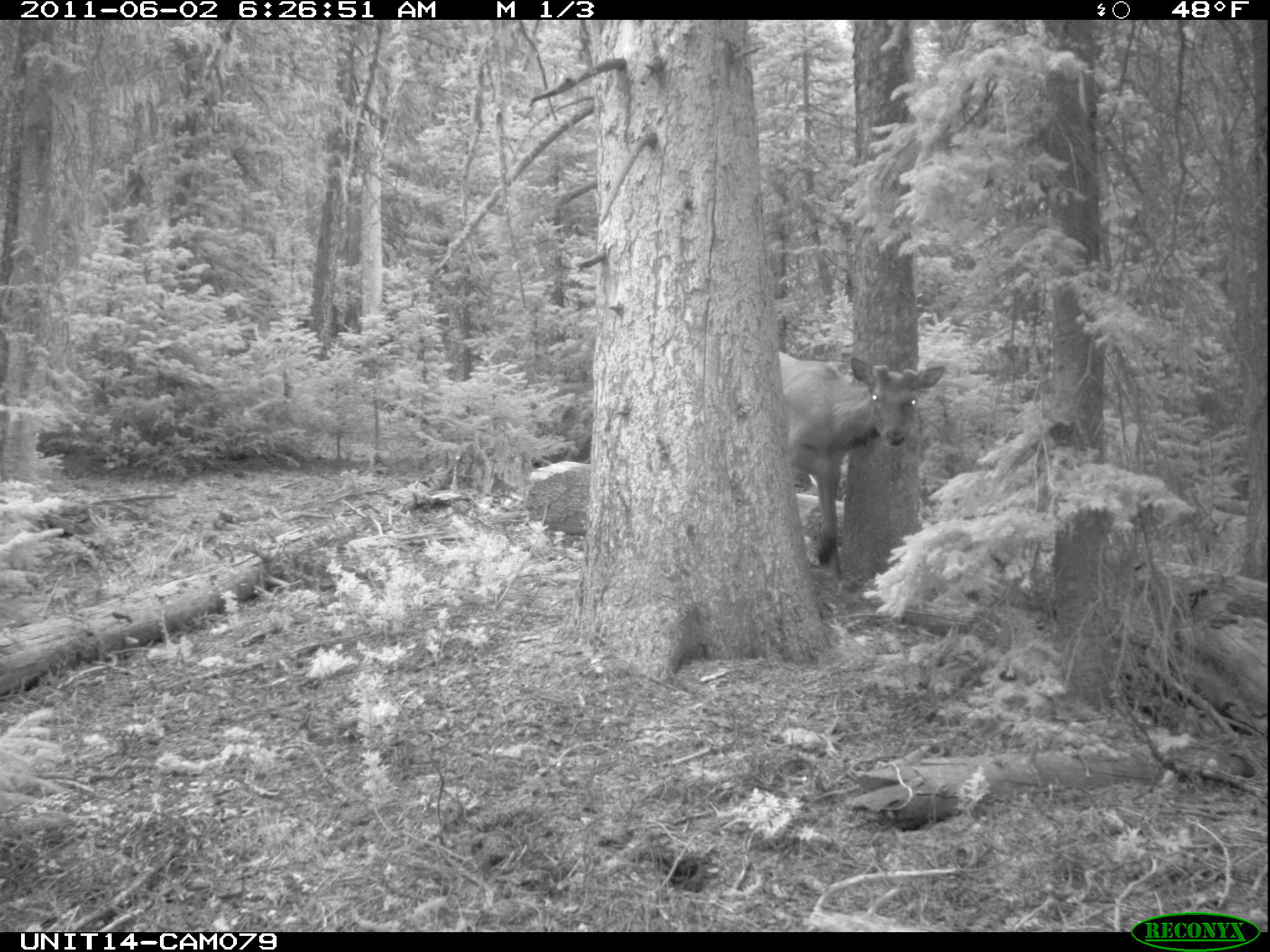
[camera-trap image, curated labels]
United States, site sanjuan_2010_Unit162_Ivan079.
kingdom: Animalia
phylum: Chordata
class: Mammalia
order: Artiodactyla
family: Cervidae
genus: Cervus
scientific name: Cervus elaphus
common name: red deer